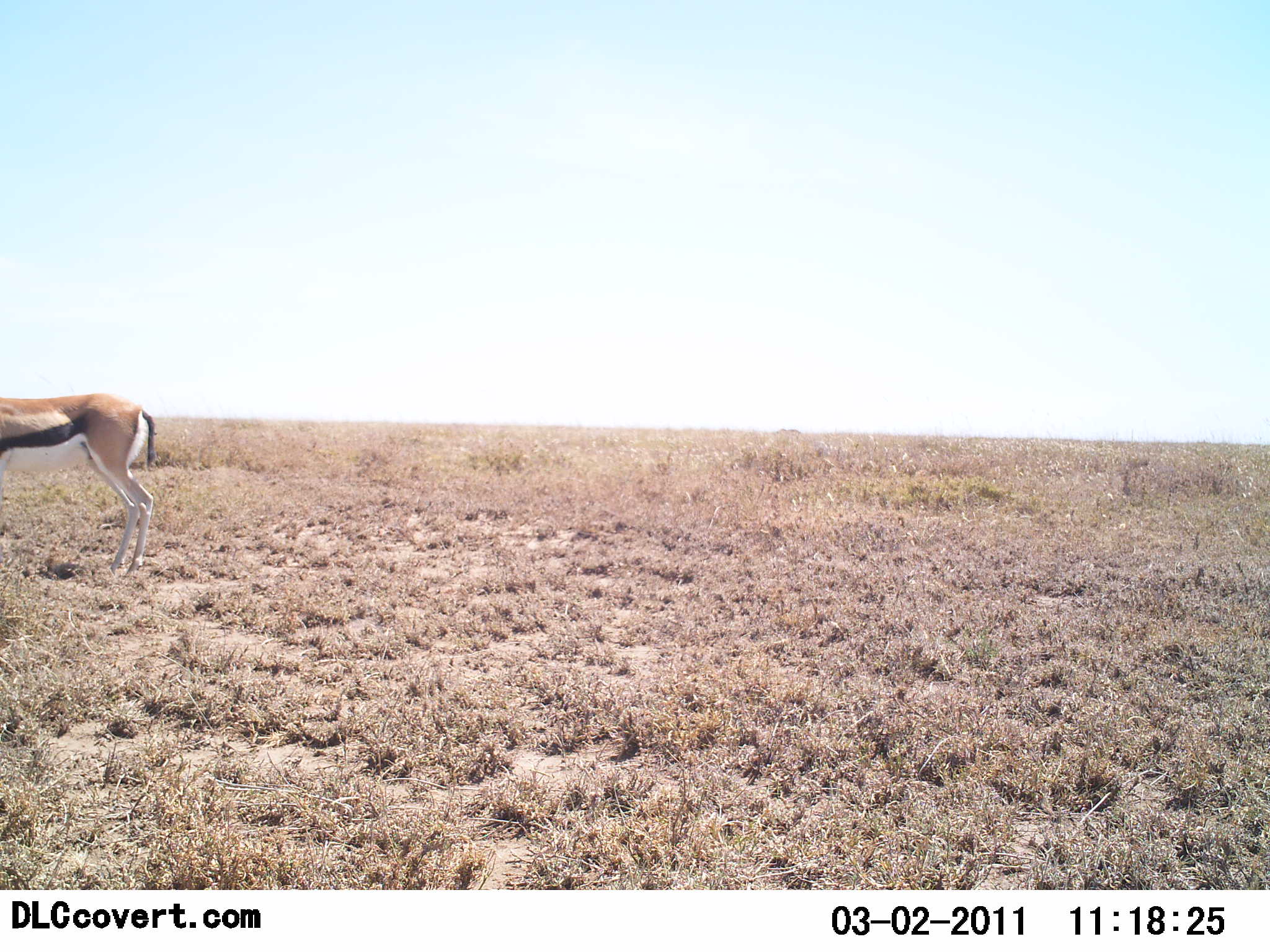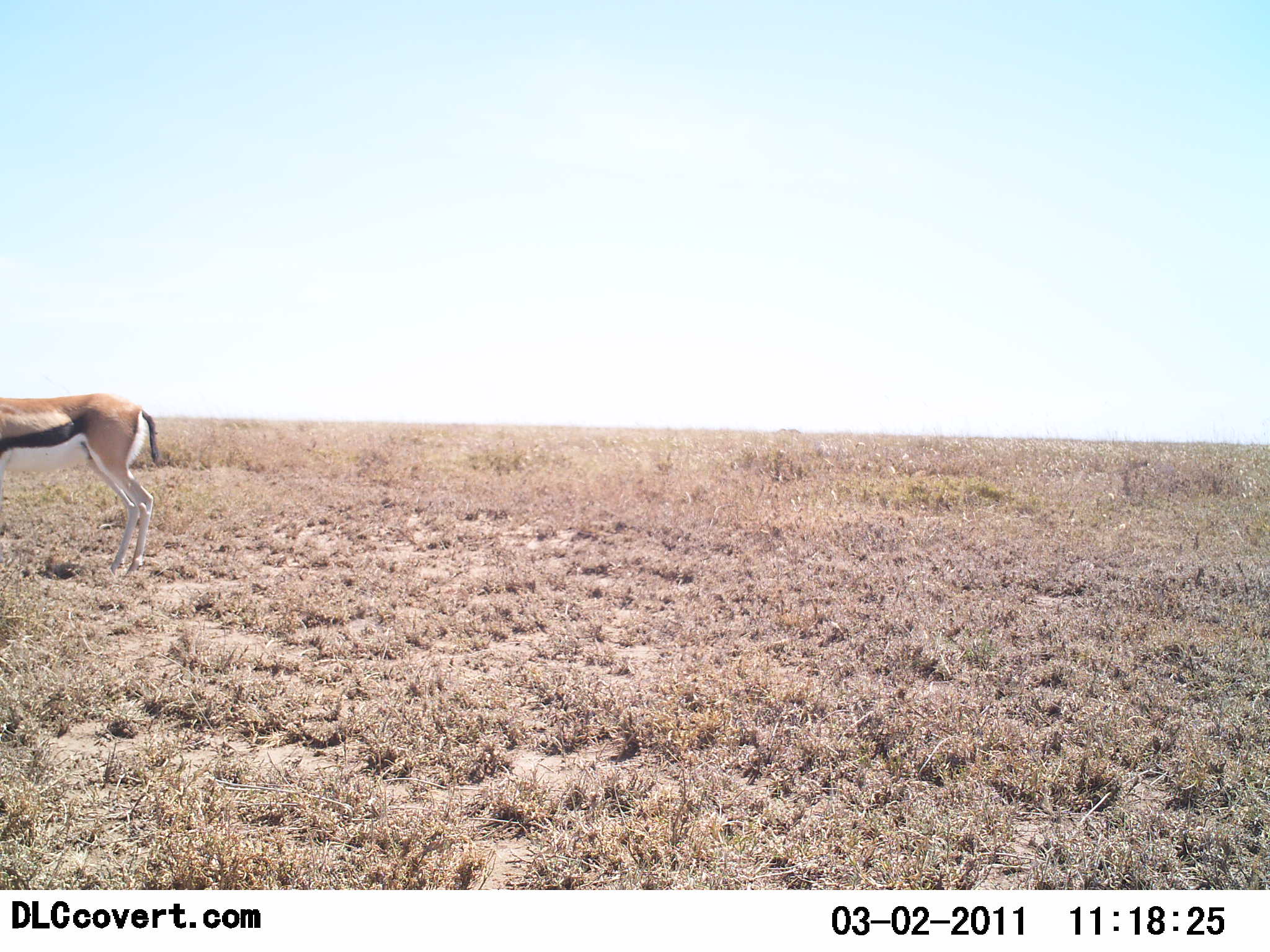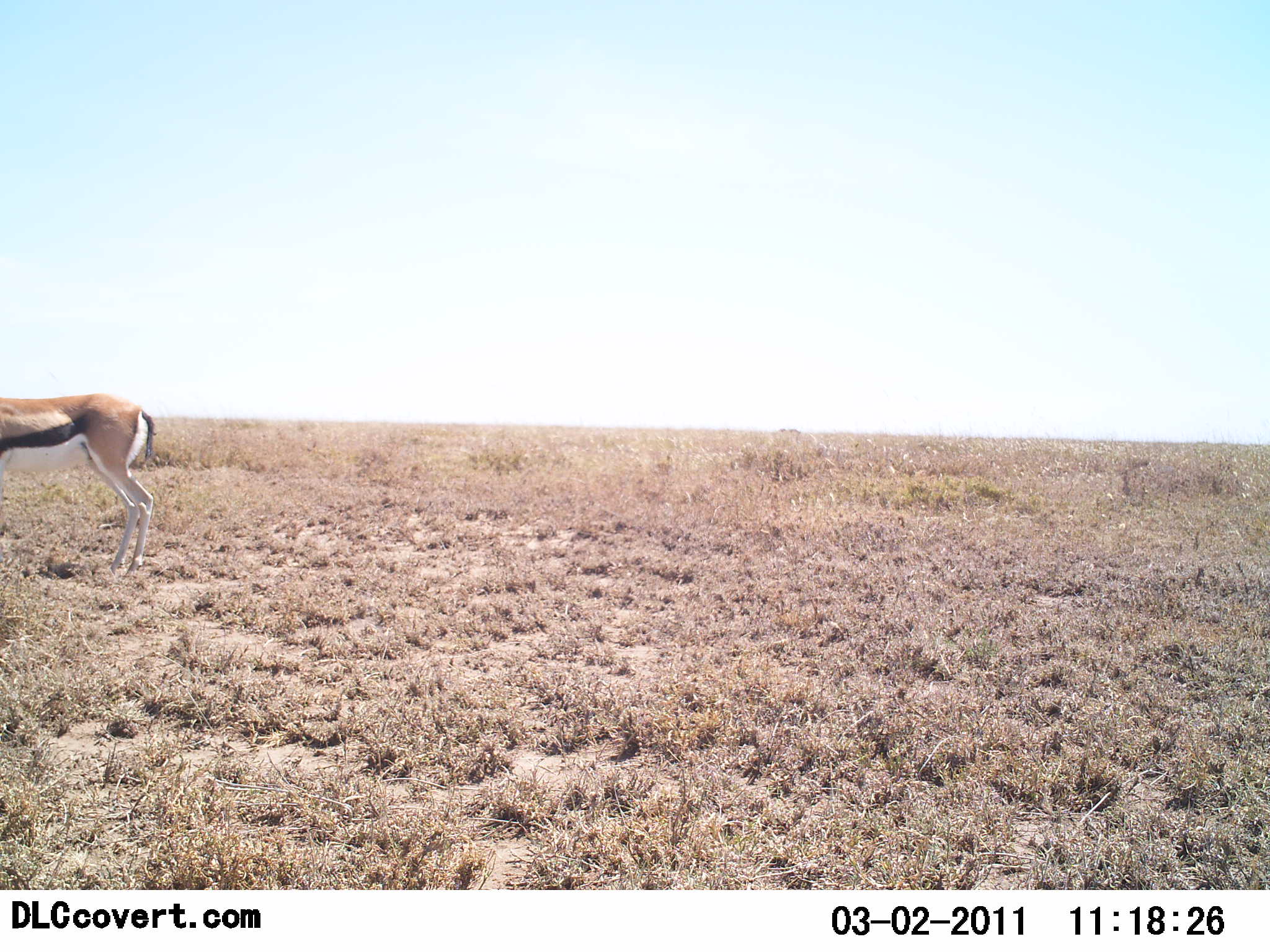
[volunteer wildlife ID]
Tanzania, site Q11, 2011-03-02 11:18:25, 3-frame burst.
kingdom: Animalia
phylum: Chordata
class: Mammalia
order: Artiodactyla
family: Bovidae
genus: Eudorcas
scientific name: Eudorcas thomsonii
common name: thomson's gazelle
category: gazellethomsons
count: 1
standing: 100%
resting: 9%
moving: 0%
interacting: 0%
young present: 0%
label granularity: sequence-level